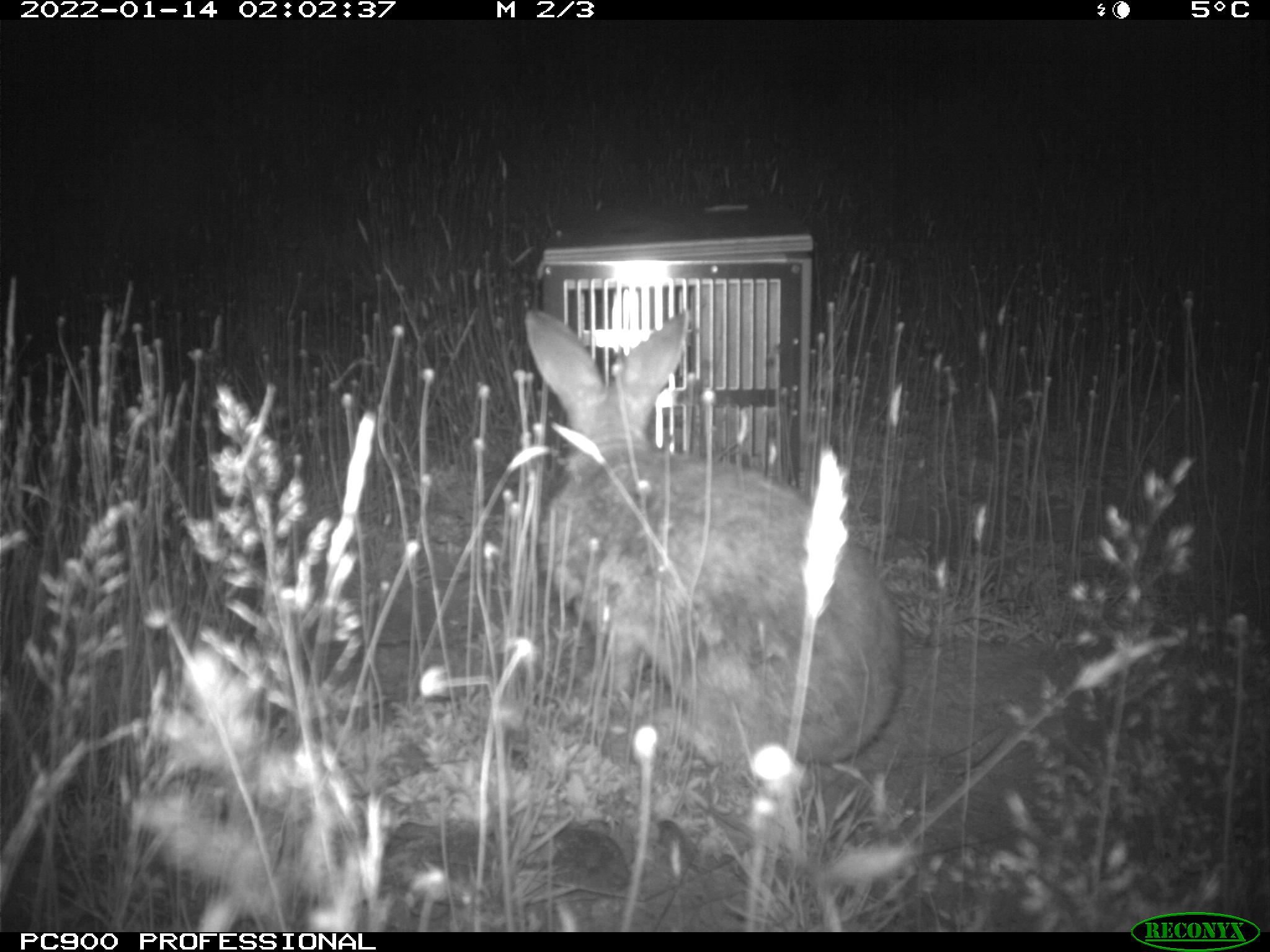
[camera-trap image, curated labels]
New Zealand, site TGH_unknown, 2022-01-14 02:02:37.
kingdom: Animalia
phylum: Chordata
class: Mammalia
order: Lagomorpha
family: Leporidae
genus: Oryctolagus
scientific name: Oryctolagus cuniculus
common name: european rabbit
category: rabbit